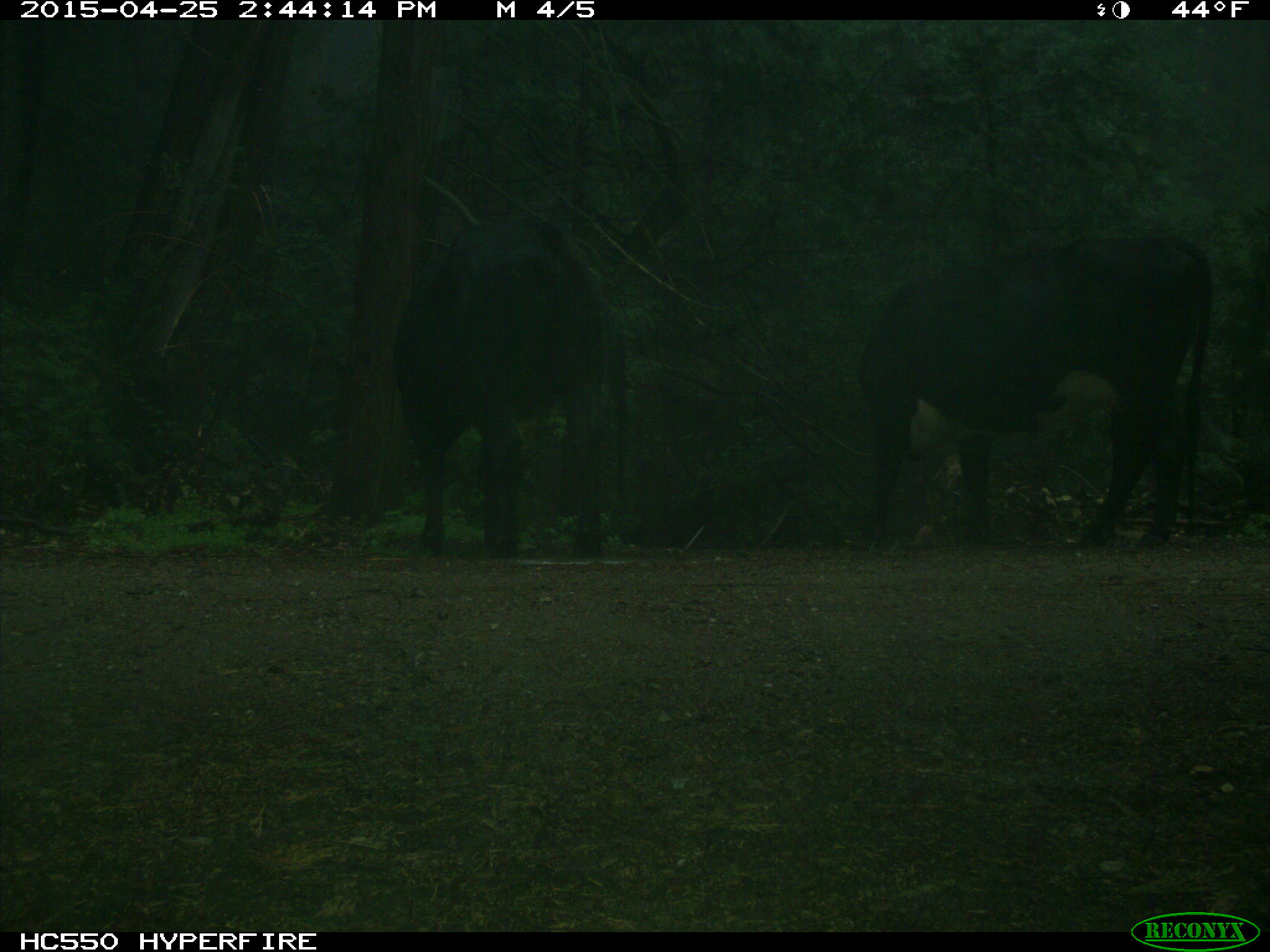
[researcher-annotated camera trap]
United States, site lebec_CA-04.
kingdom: Animalia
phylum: Chordata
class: Mammalia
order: Artiodactyla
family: Bovidae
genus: Bos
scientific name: Bos taurus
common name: domestic cow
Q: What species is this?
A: Bos taurus (domestic cow).